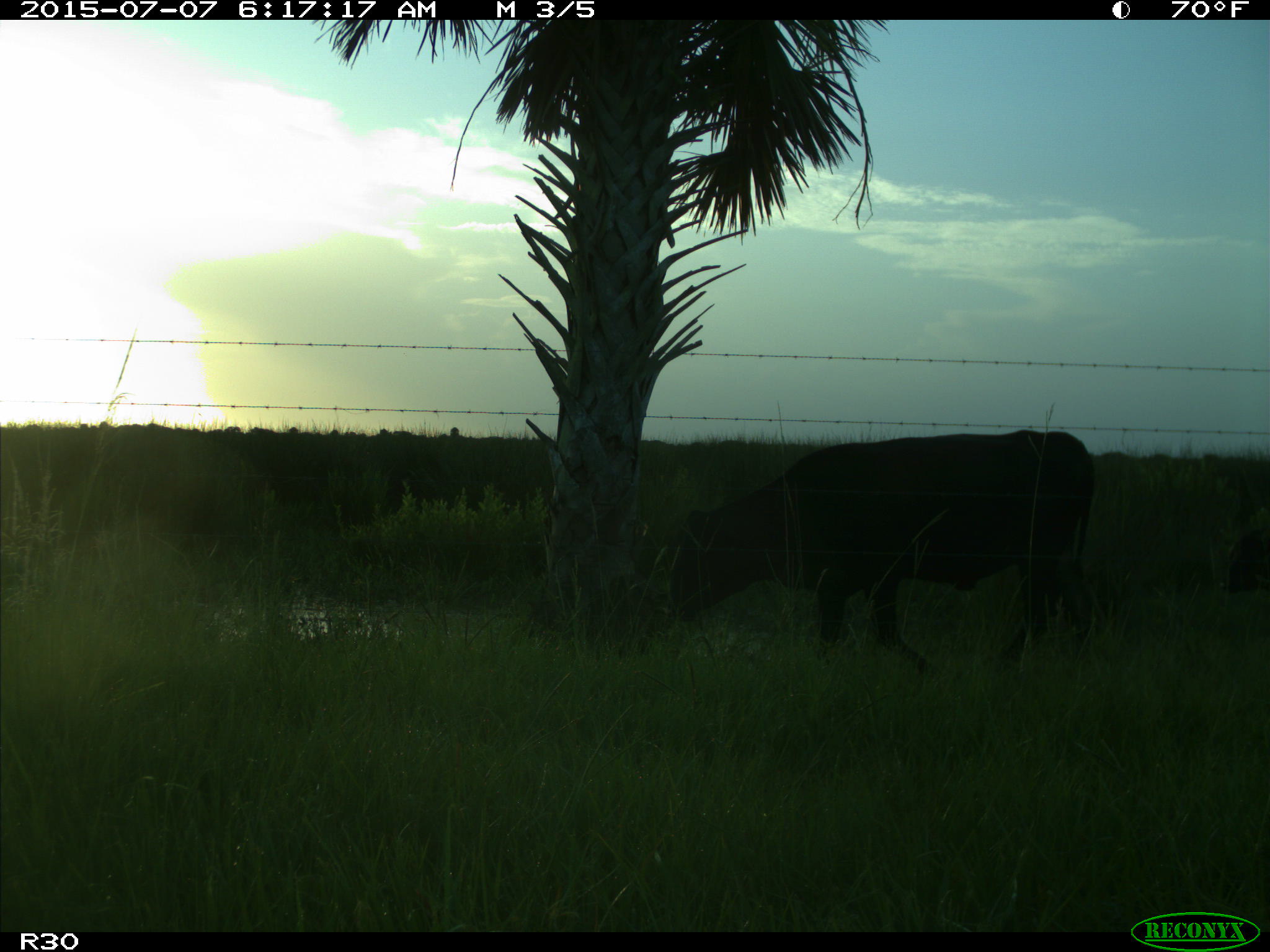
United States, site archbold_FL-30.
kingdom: Animalia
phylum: Chordata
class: Mammalia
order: Artiodactyla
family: Bovidae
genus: Bos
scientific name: Bos taurus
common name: domestic cow